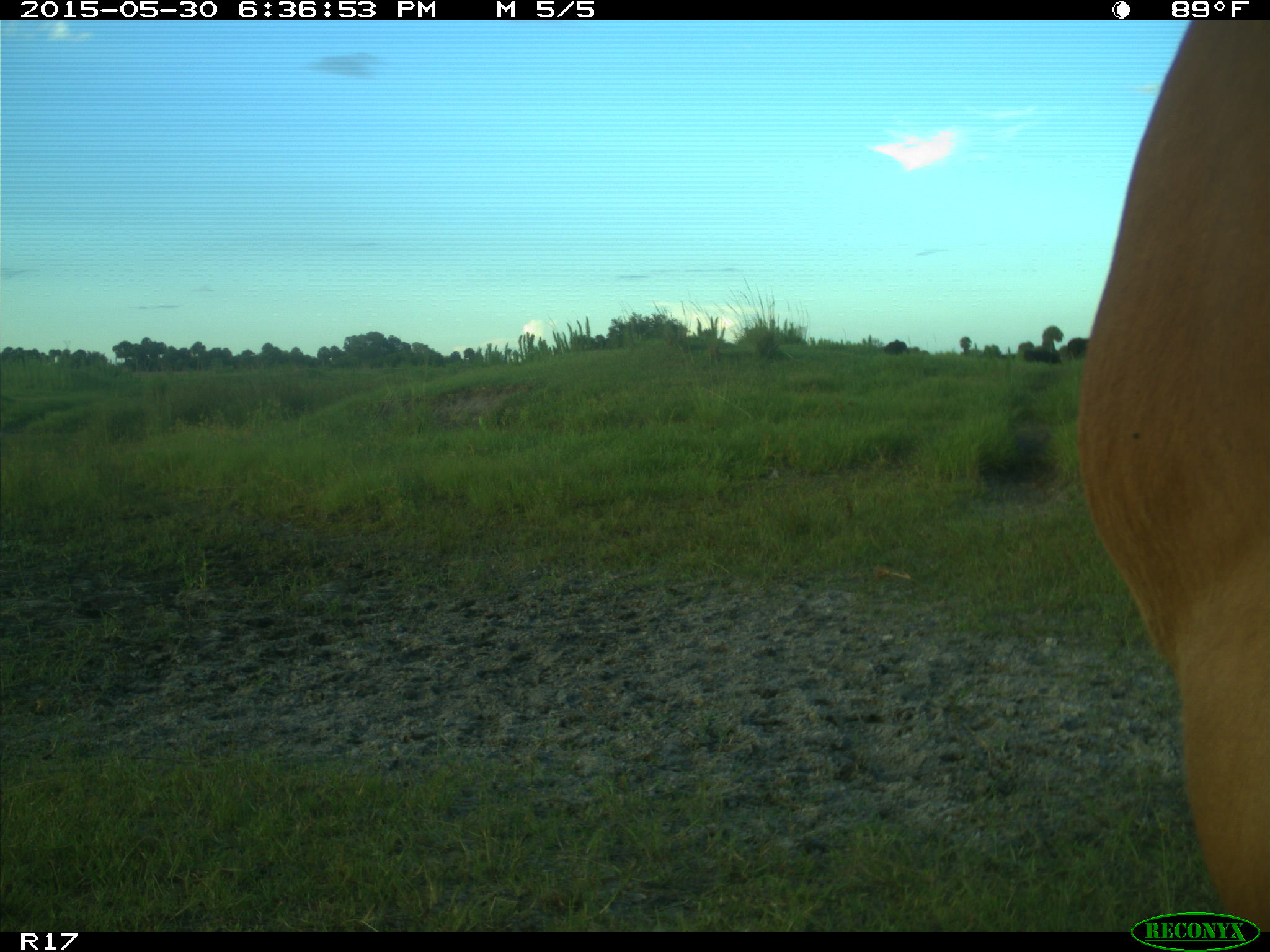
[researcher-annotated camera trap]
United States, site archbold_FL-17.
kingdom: Animalia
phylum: Chordata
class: Mammalia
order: Artiodactyla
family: Bovidae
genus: Bos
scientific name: Bos taurus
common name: domestic cow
Bos taurus (domestic cow).